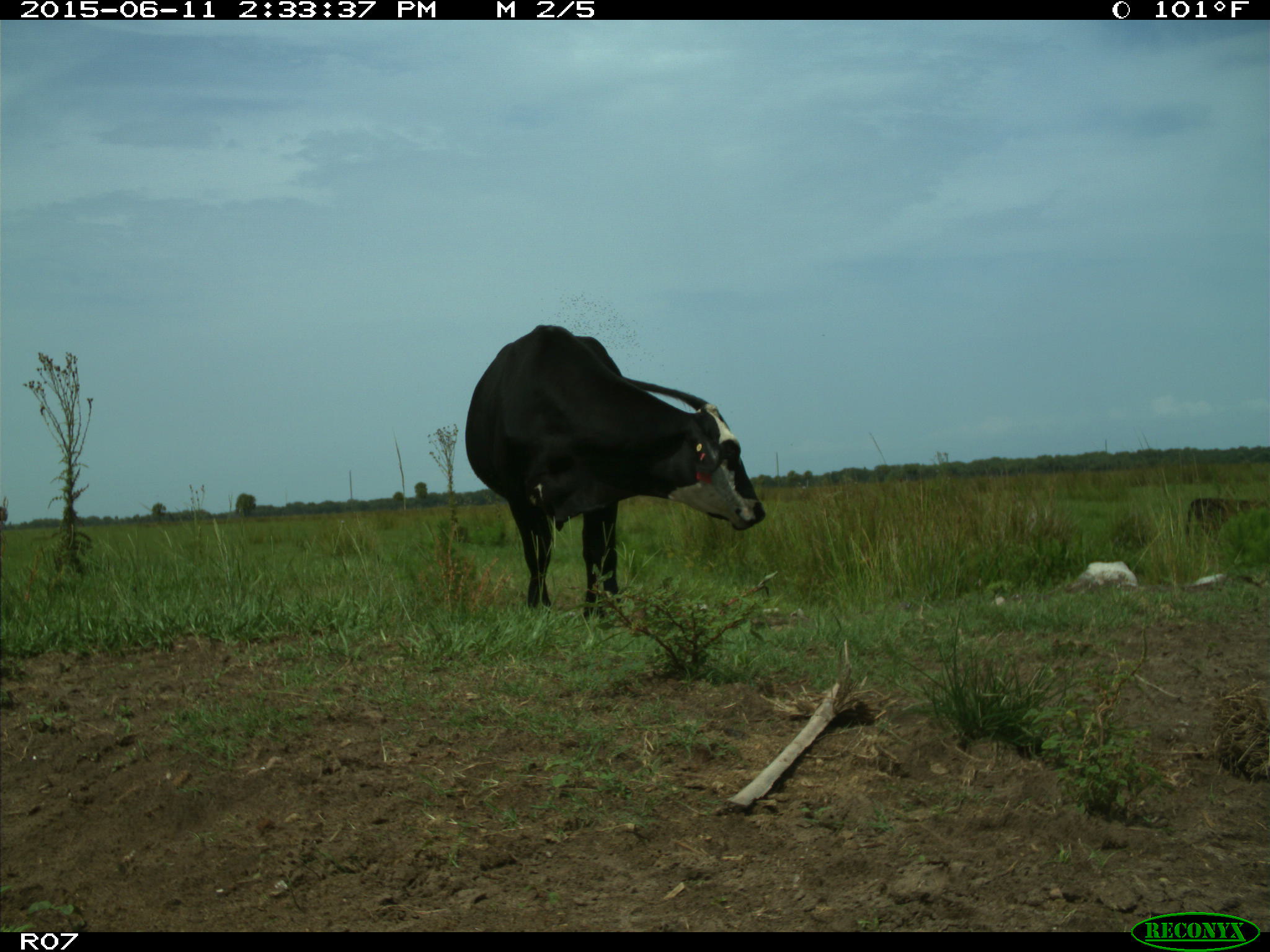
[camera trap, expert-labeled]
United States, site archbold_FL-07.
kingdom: Animalia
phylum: Chordata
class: Mammalia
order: Artiodactyla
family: Bovidae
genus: Bos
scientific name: Bos taurus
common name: domestic cow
Bos taurus (domestic cow).